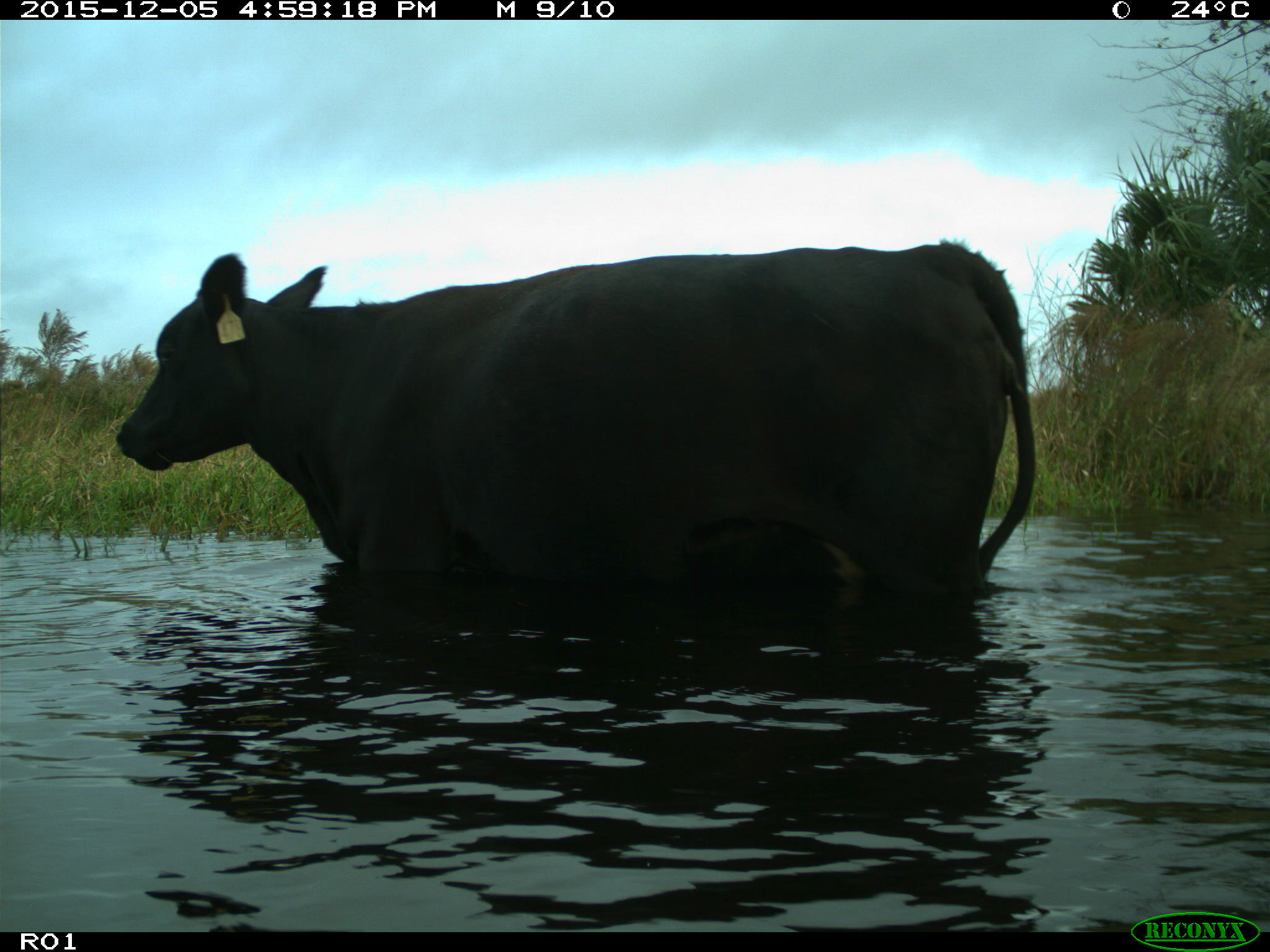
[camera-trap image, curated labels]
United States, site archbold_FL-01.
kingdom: Animalia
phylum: Chordata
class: Mammalia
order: Artiodactyla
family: Bovidae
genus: Bos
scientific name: Bos taurus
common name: domestic cow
Bos taurus (domestic cow).